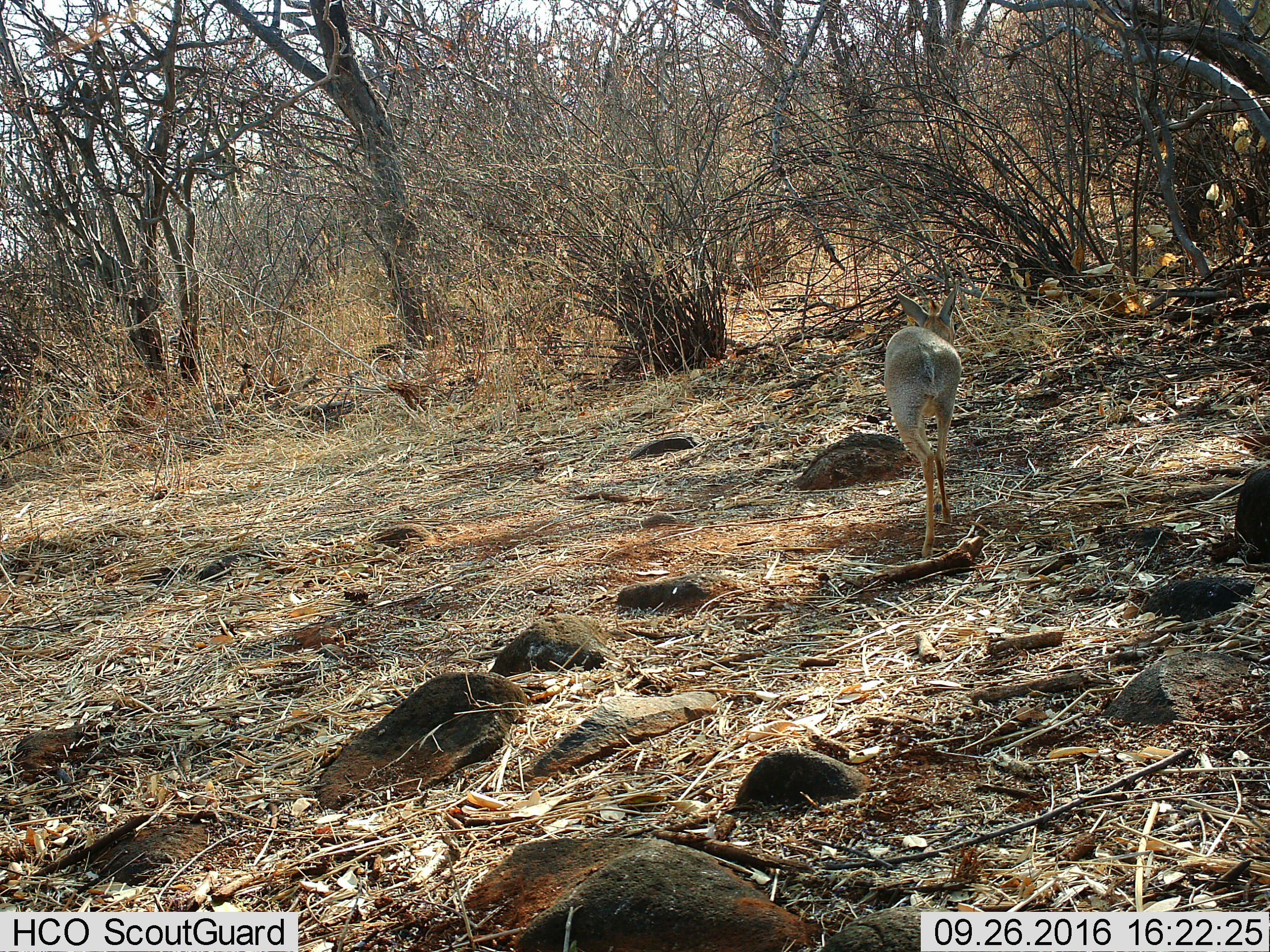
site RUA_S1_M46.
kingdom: Animalia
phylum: Chordata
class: Mammalia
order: Artiodactyla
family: Bovidae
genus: Madoqua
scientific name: Madoqua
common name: dik-dik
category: dikdik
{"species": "dikdik (dik-dik) (Madoqua)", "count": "1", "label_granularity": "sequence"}